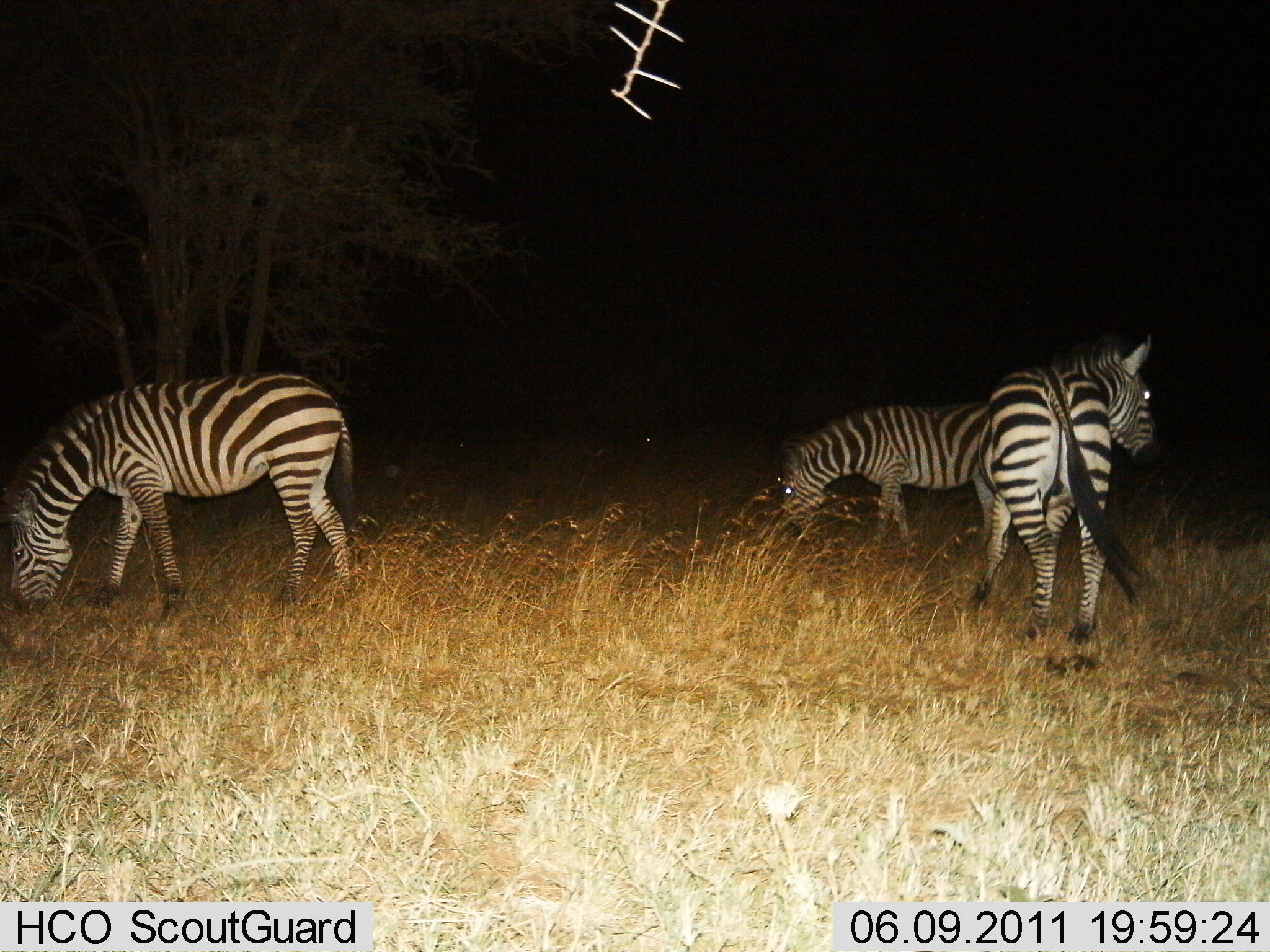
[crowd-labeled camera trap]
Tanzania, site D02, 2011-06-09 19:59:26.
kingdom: Animalia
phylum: Chordata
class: Mammalia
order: Perissodactyla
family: Equidae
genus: Equus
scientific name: Equus quagga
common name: plains zebra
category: zebra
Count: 3.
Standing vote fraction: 85%.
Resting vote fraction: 0%.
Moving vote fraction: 8%.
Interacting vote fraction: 0%.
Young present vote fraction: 0%.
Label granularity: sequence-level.